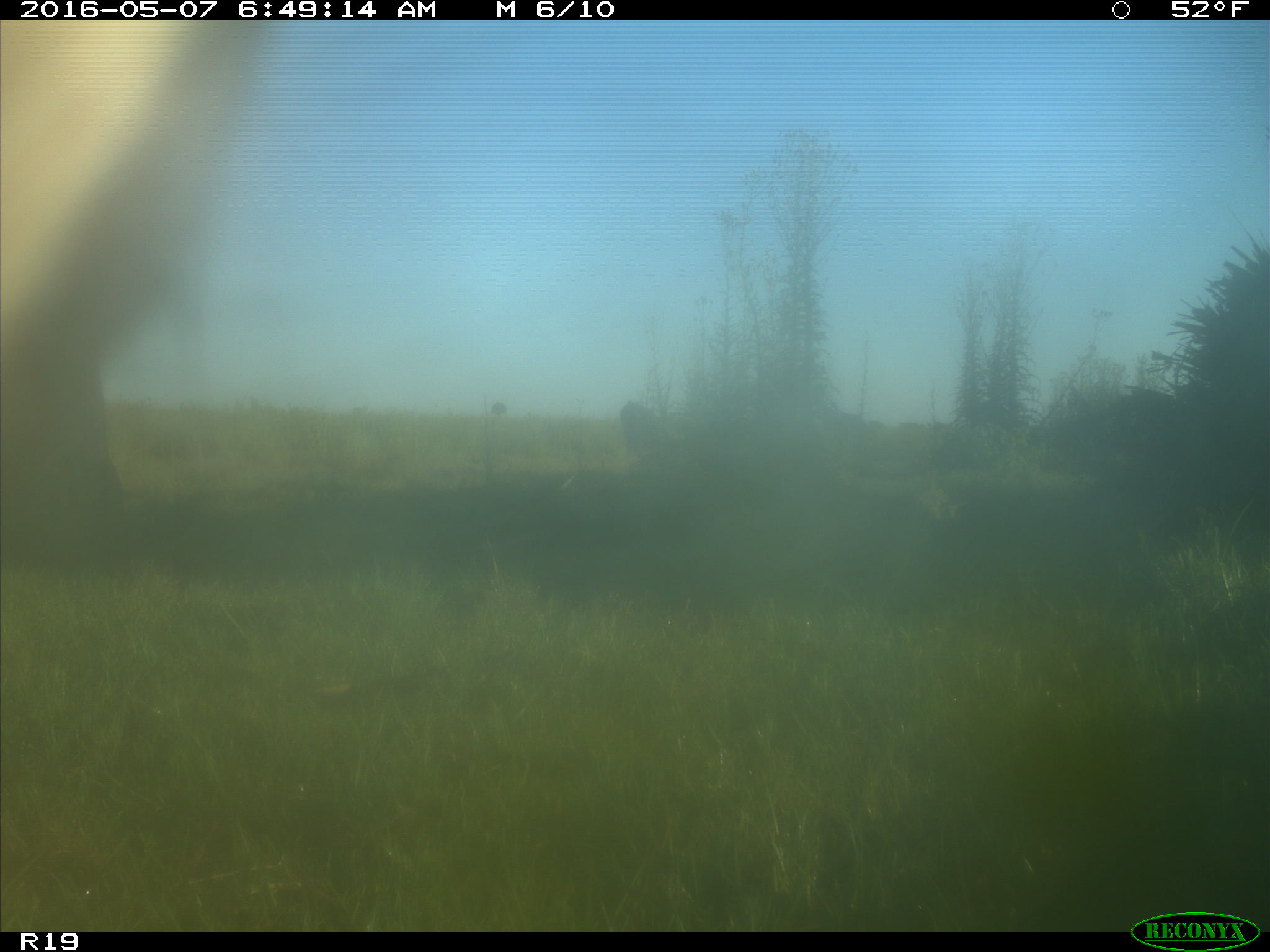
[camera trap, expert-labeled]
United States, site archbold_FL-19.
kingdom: Animalia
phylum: Chordata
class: Mammalia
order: Artiodactyla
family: Bovidae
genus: Bos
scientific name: Bos taurus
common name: domestic cow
Bos taurus (domestic cow).